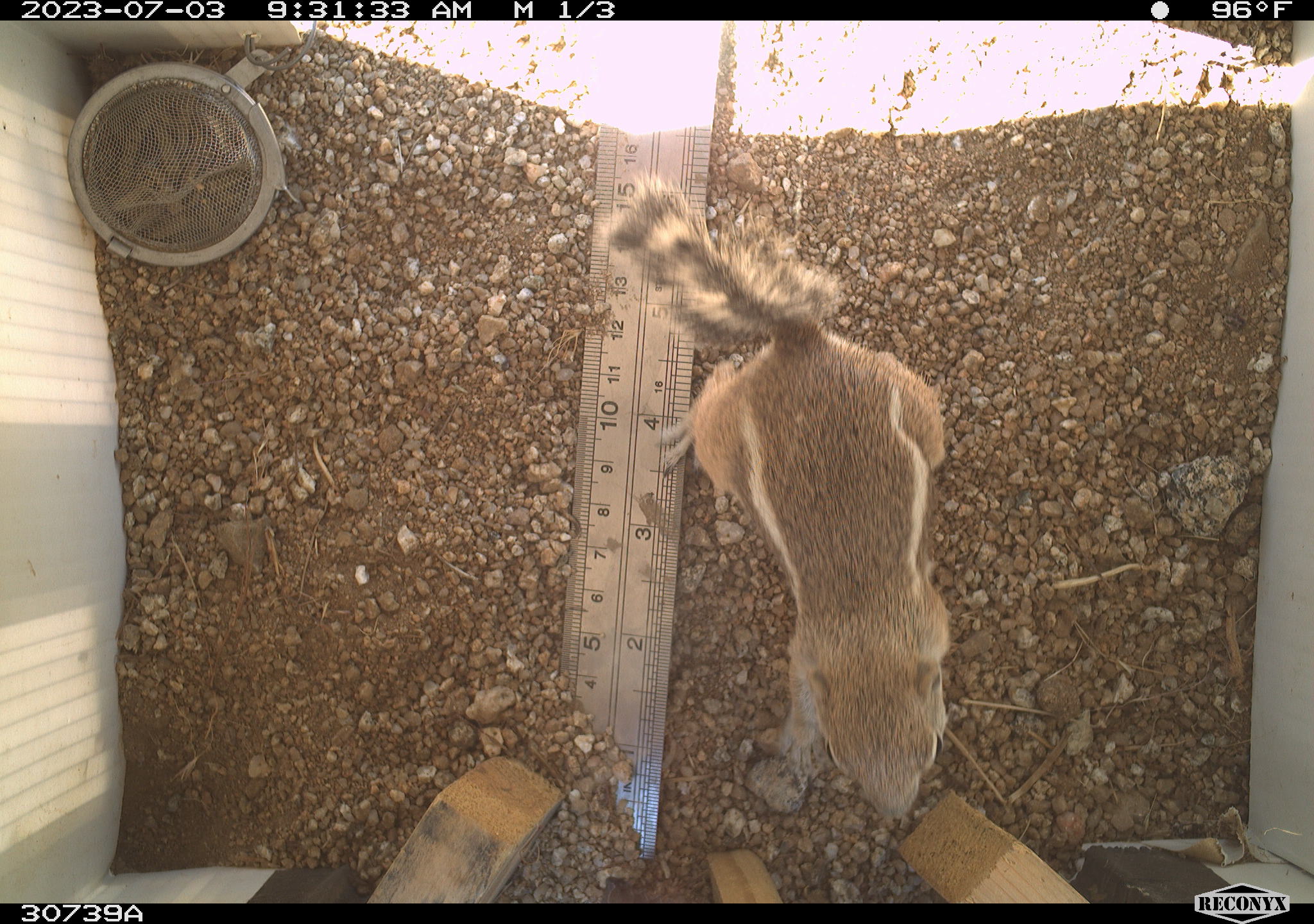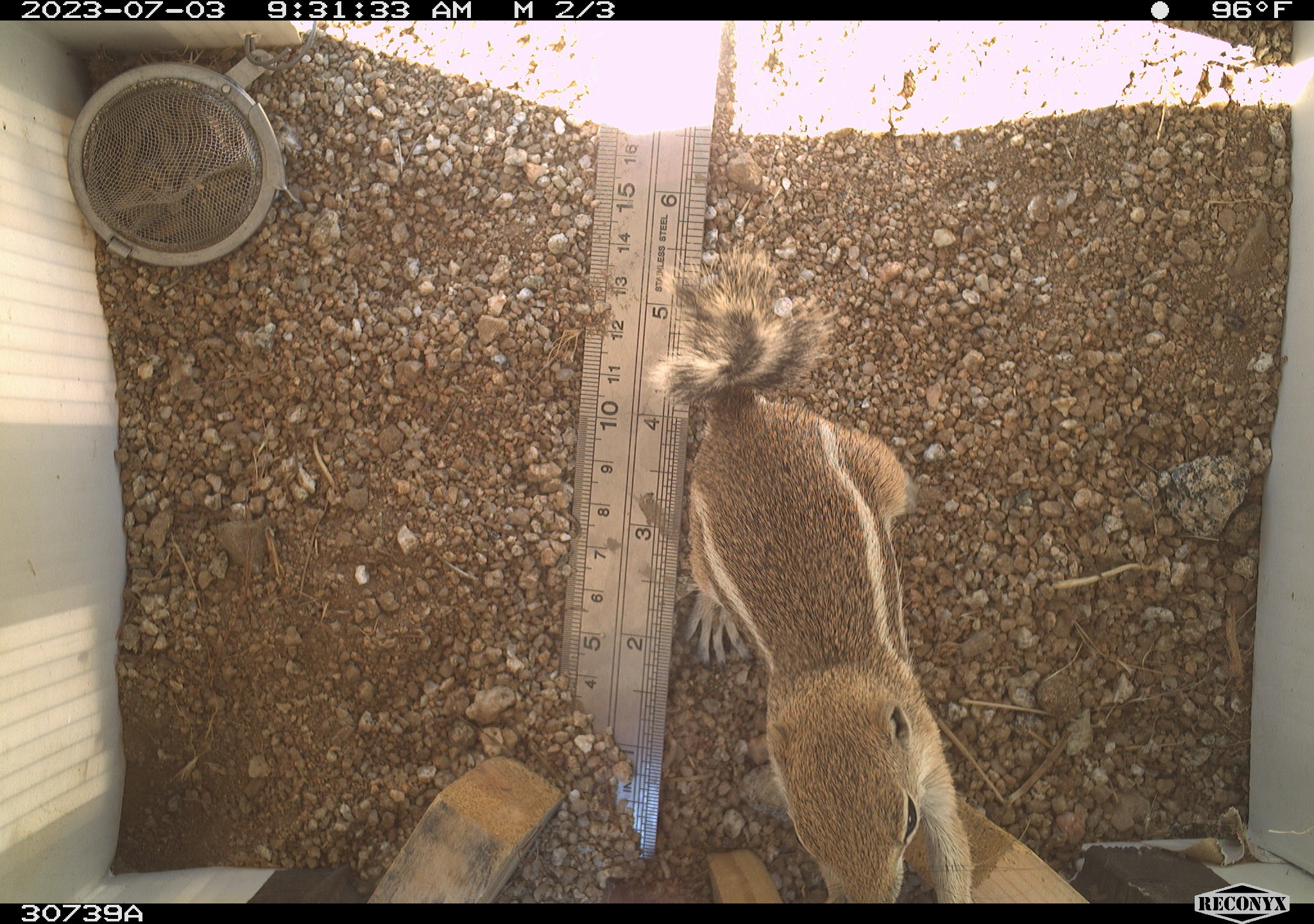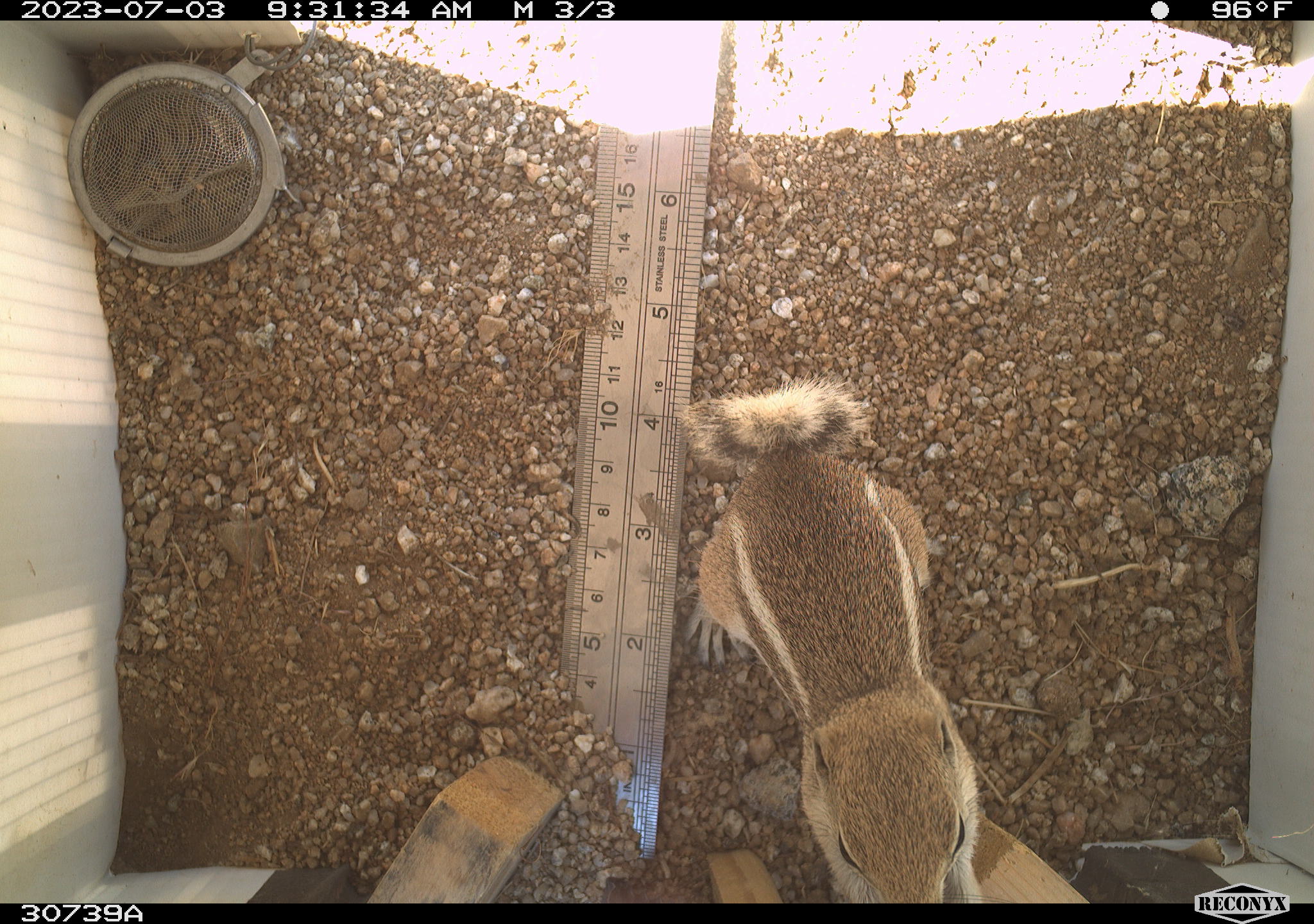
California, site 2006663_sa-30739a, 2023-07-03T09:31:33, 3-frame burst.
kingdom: Animalia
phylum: Chordata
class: Mammalia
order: Rodentia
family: Sciuridae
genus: Ammospermophilus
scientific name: Ammospermophilus leucurus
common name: white-tailed antelope squirrel